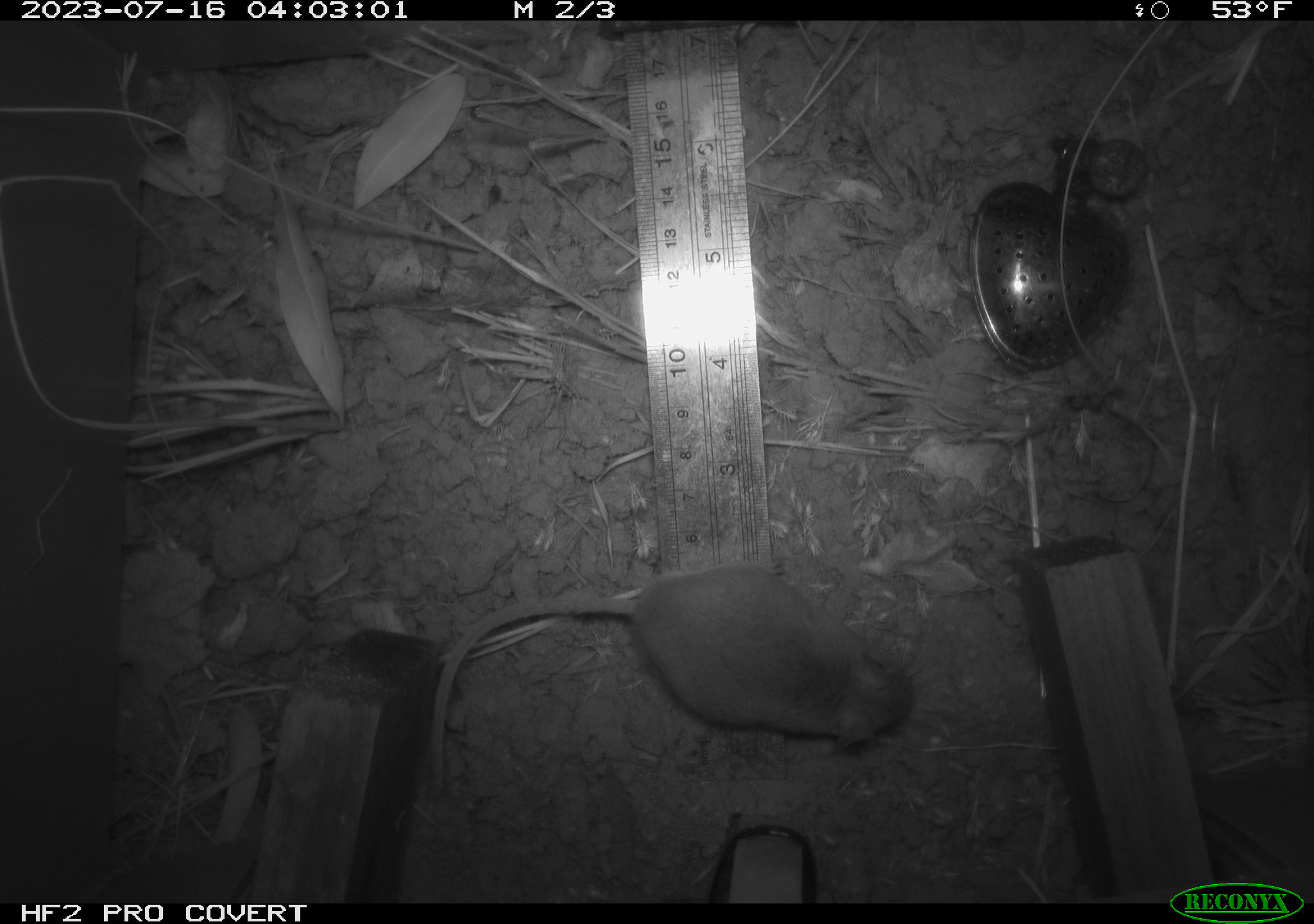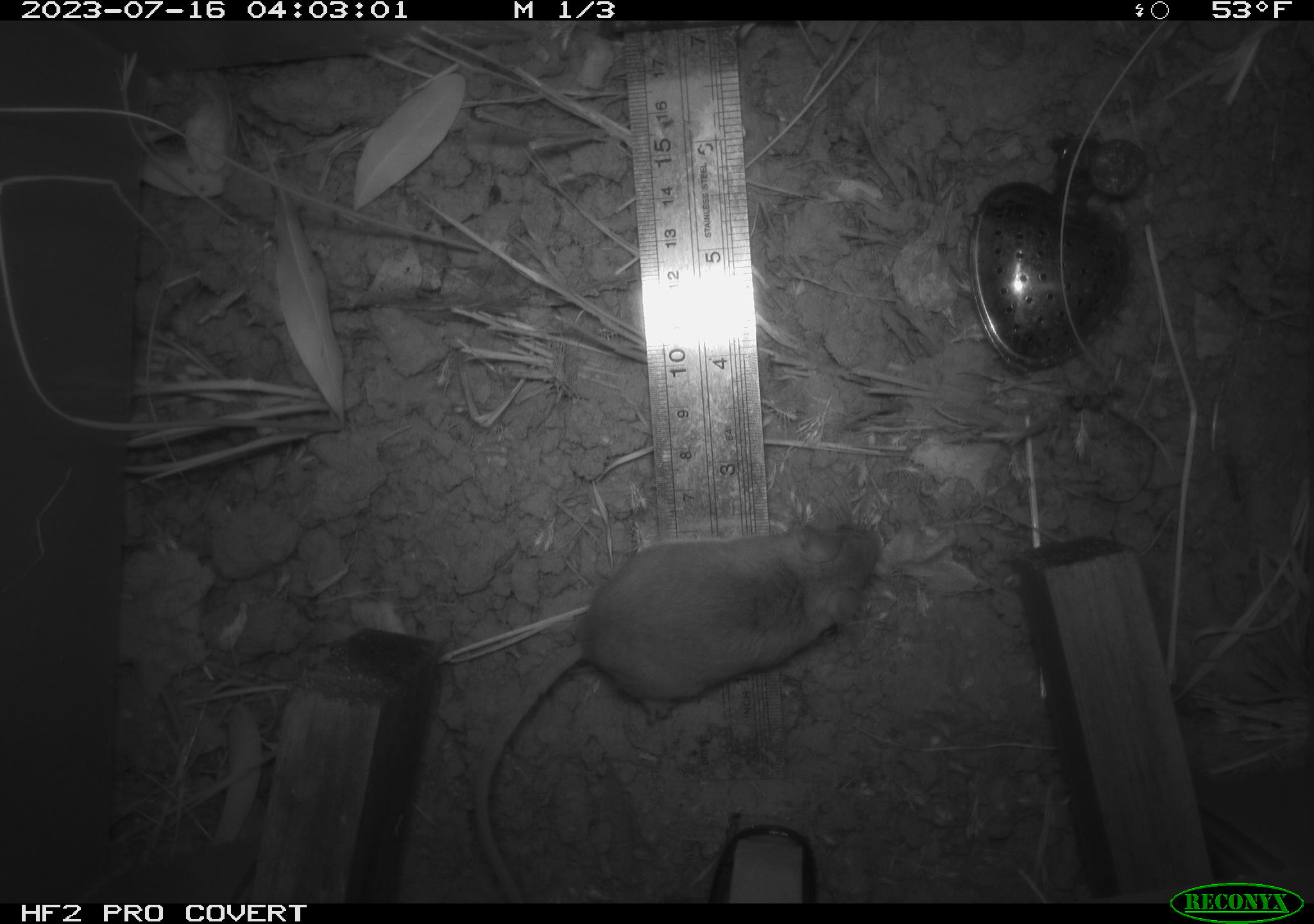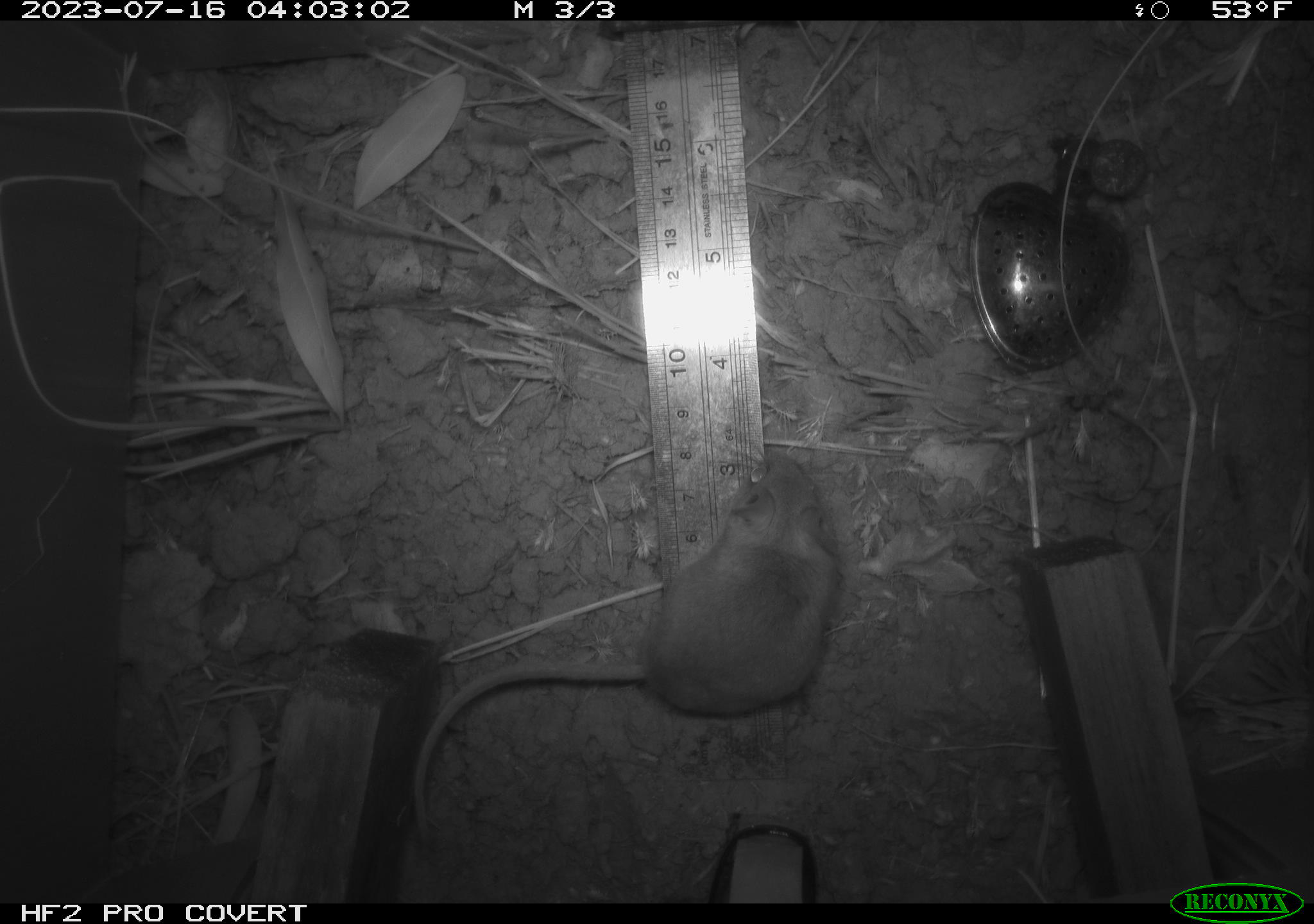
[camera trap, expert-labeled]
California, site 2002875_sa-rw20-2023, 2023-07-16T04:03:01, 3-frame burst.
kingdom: Animalia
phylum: Chordata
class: Mammalia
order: Rodentia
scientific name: Rodentia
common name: mouse species